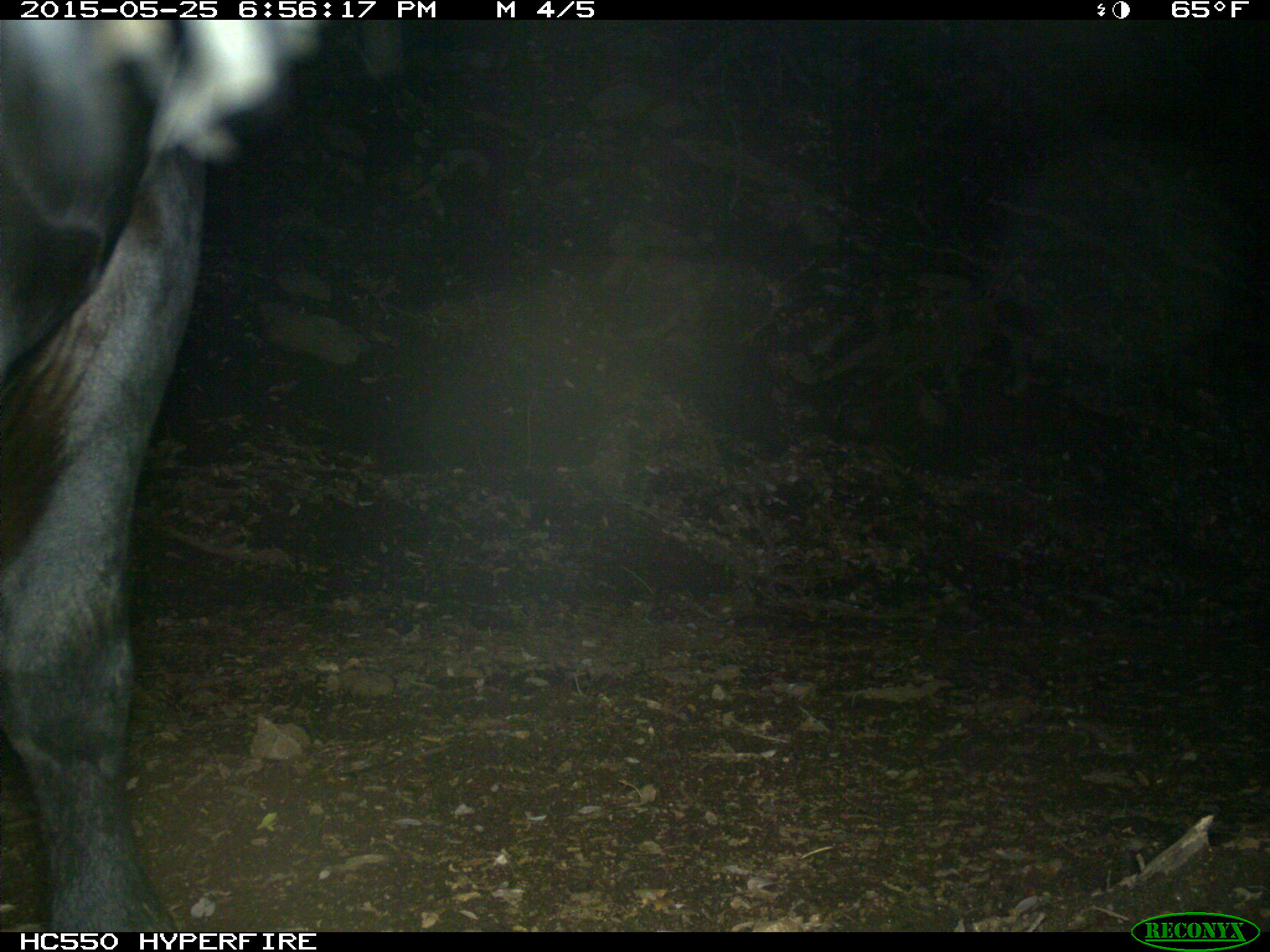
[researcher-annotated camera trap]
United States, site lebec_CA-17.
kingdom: Animalia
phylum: Chordata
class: Mammalia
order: Artiodactyla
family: Bovidae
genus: Bos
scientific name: Bos taurus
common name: domestic cow